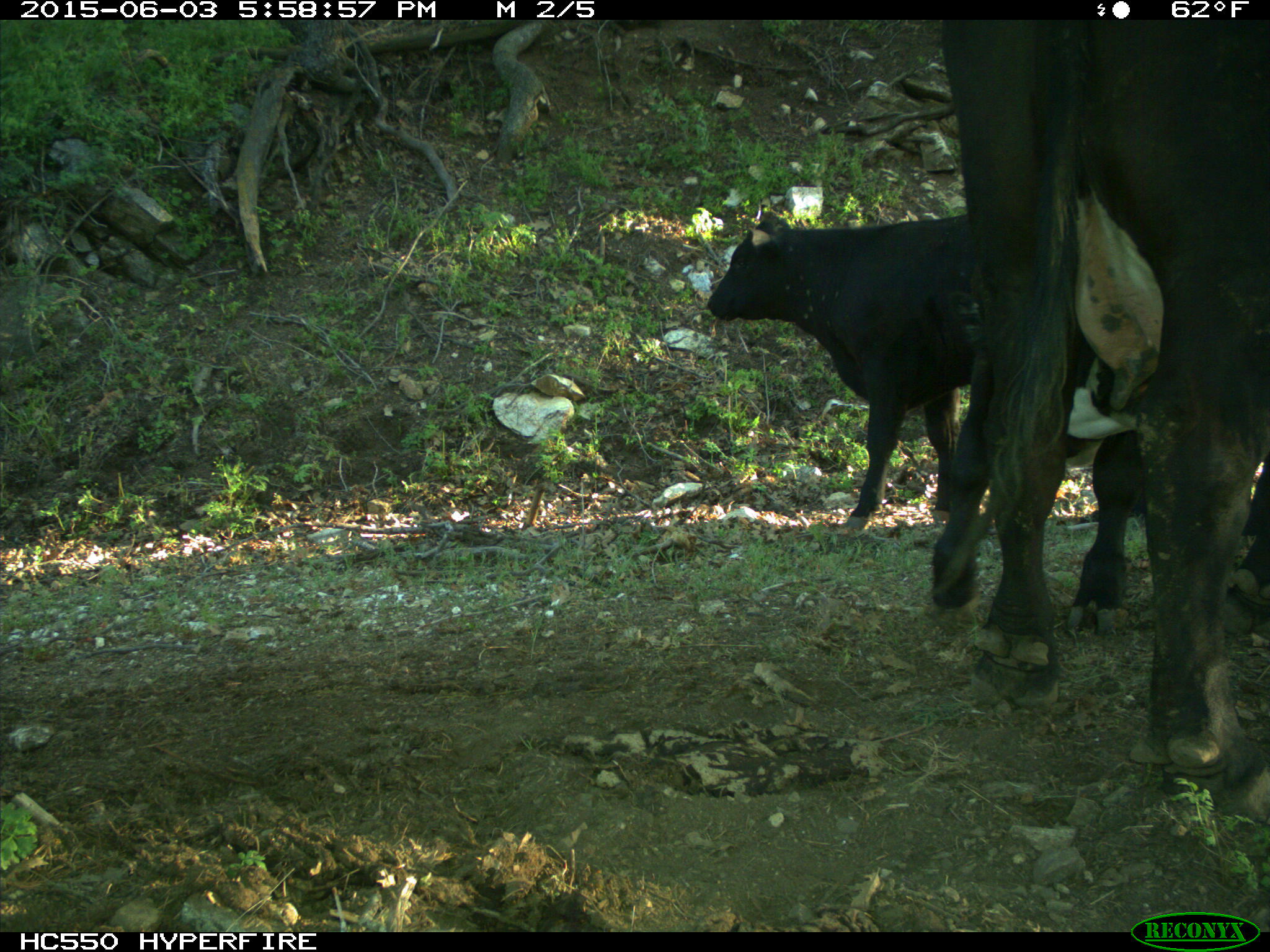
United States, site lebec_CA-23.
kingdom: Animalia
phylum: Chordata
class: Mammalia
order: Artiodactyla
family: Bovidae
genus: Bos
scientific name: Bos taurus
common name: domestic cow